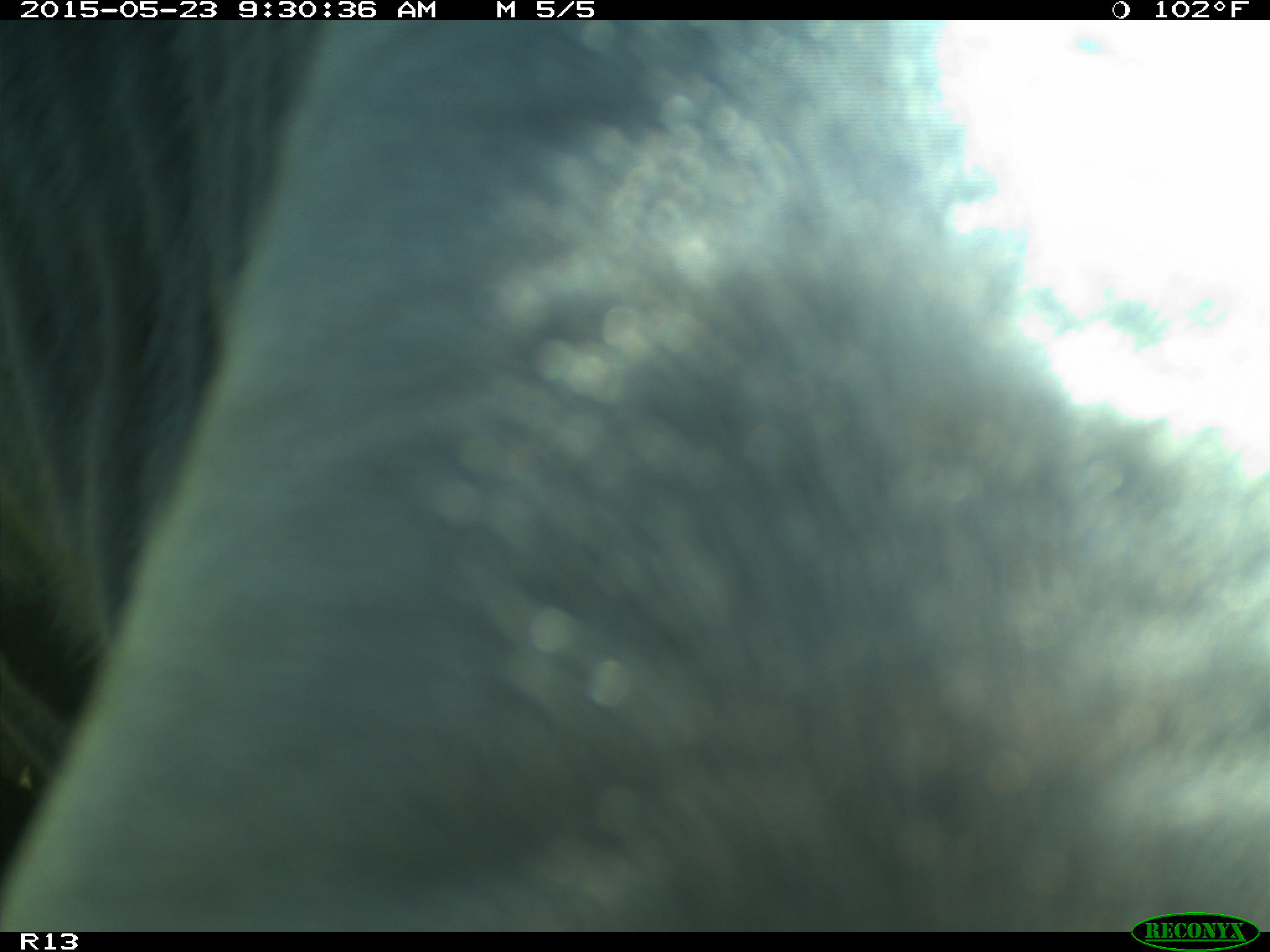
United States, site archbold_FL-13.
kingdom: Animalia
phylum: Chordata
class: Mammalia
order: Artiodactyla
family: Bovidae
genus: Bos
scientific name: Bos taurus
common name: domestic cow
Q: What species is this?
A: Bos taurus (domestic cow).